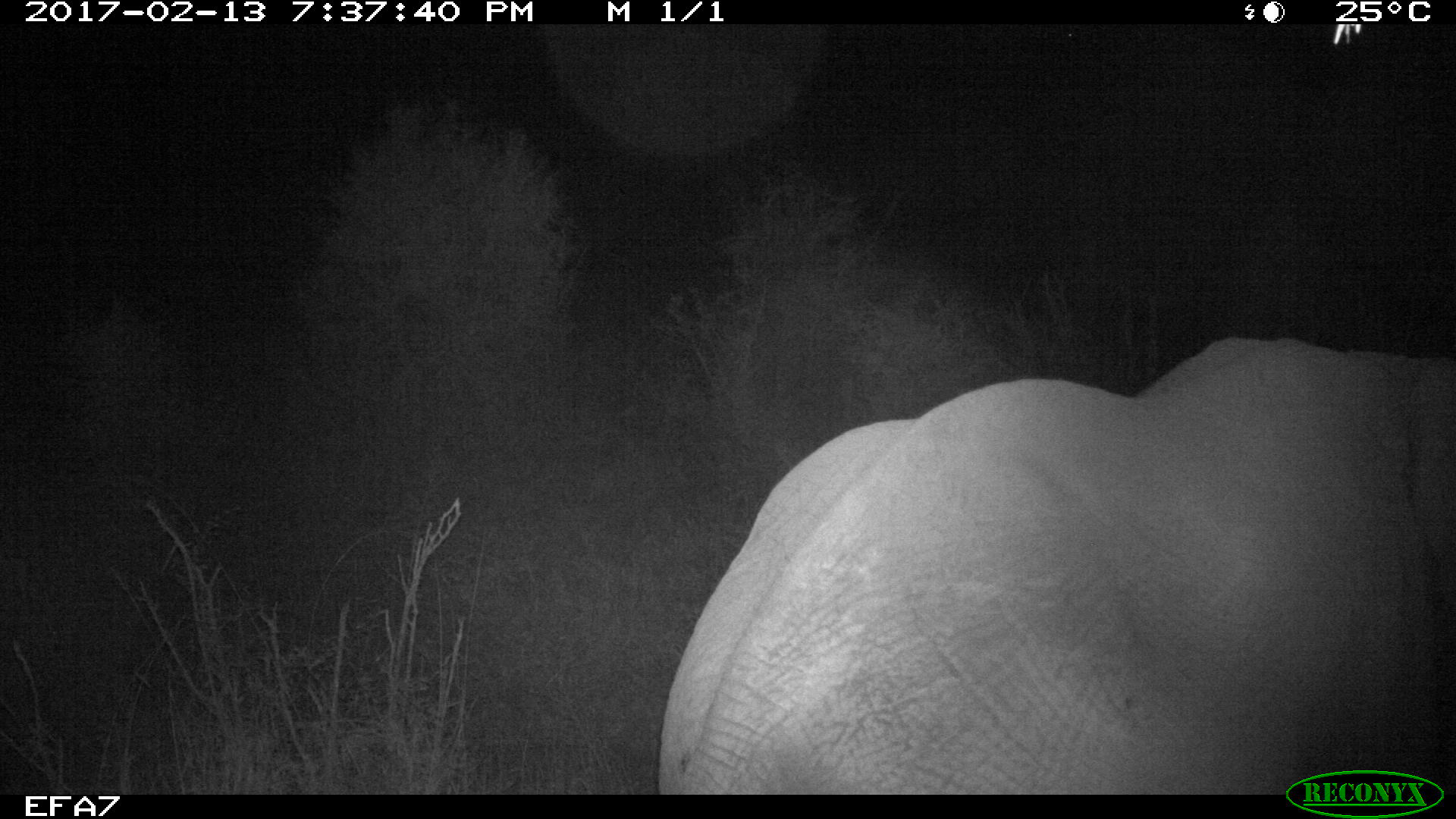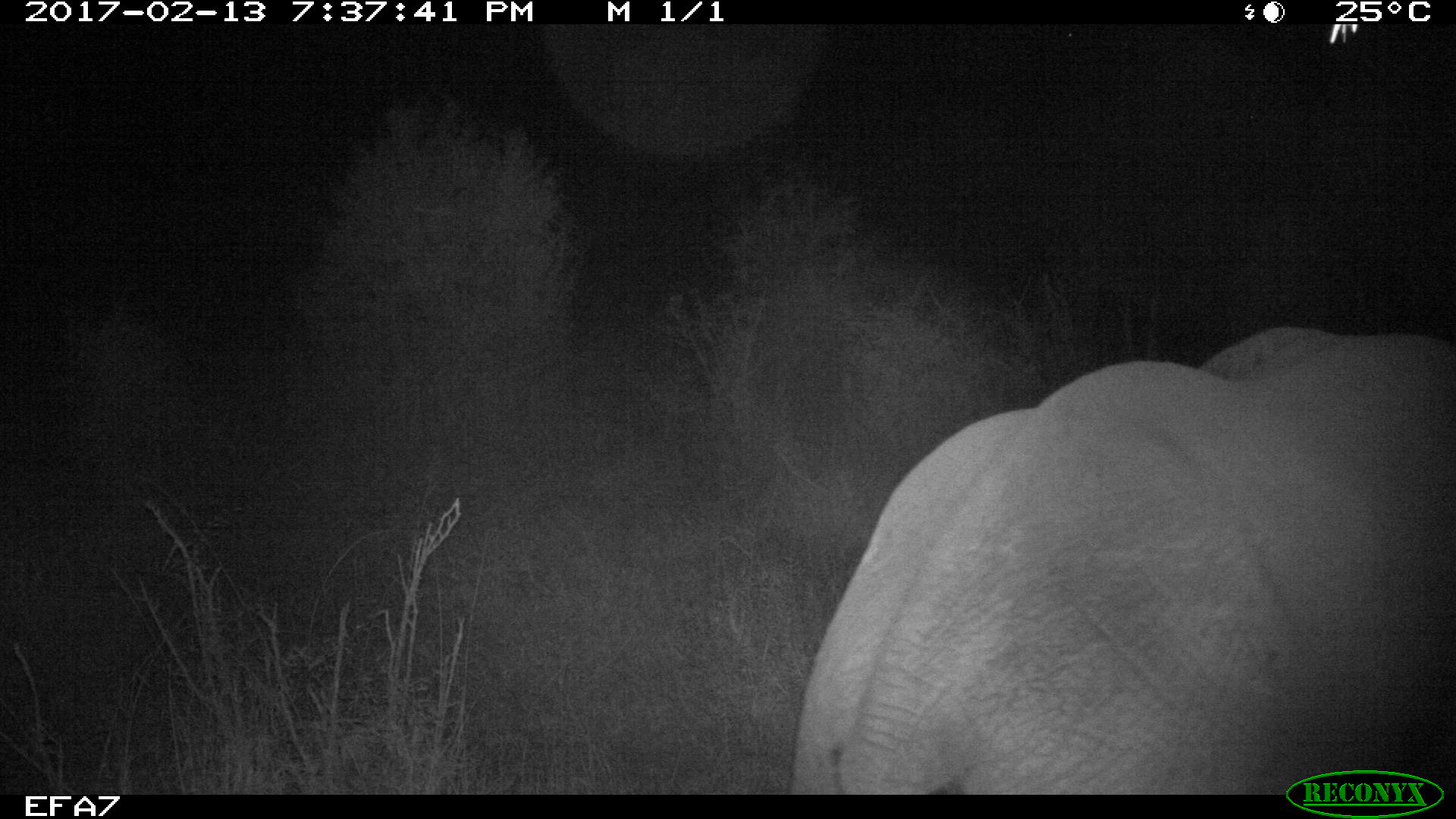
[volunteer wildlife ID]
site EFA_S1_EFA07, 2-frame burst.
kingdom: Animalia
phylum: Chordata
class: Mammalia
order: Proboscidea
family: Elephantidae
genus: Loxodonta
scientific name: Loxodonta africana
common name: african bush elephant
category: elephant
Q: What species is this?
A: Elephant (african bush elephant) (Loxodonta africana).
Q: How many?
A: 1.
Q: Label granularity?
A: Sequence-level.